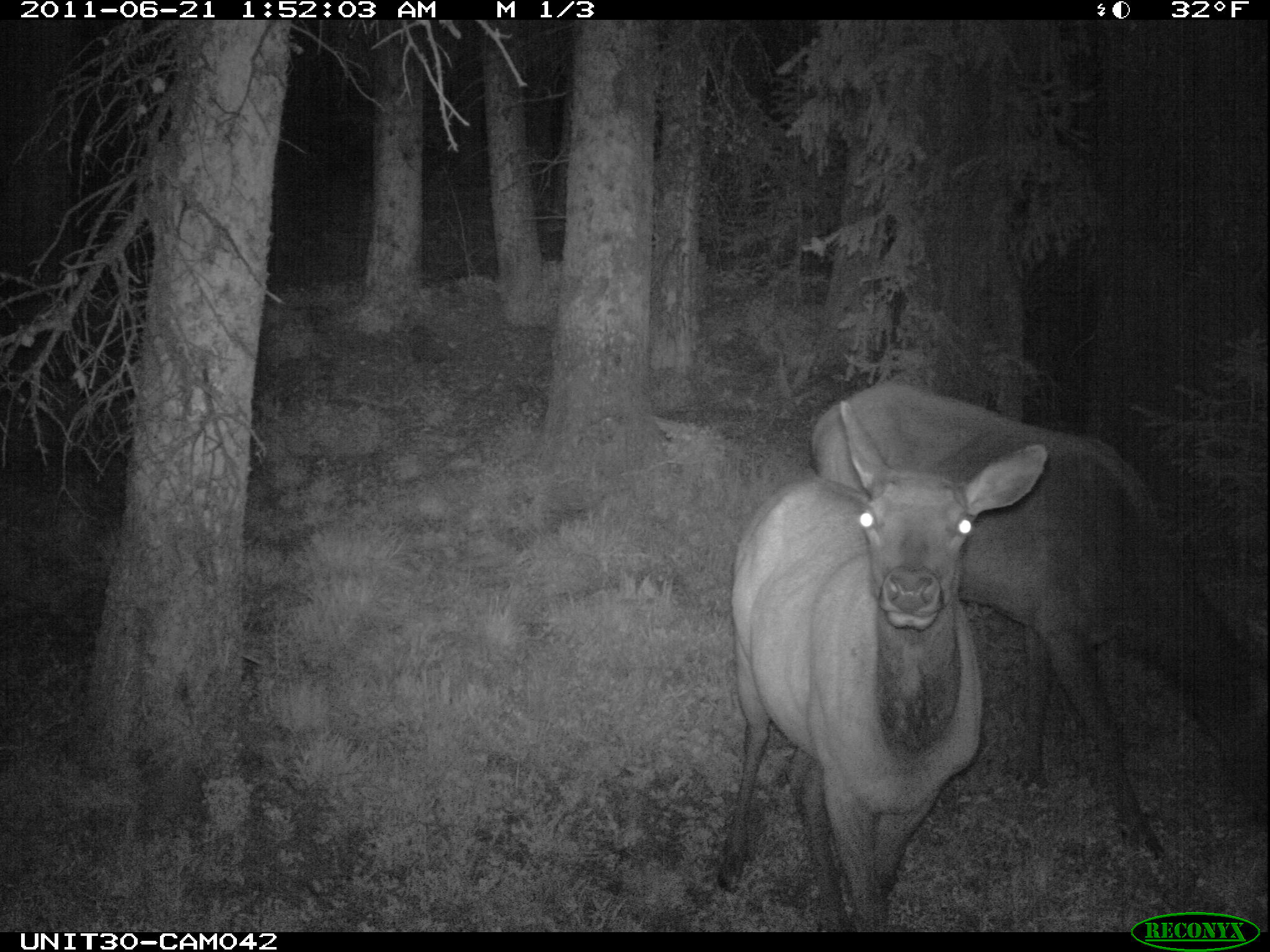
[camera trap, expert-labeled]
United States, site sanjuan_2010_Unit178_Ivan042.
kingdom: Animalia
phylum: Chordata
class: Mammalia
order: Artiodactyla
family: Cervidae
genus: Cervus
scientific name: Cervus elaphus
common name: red deer